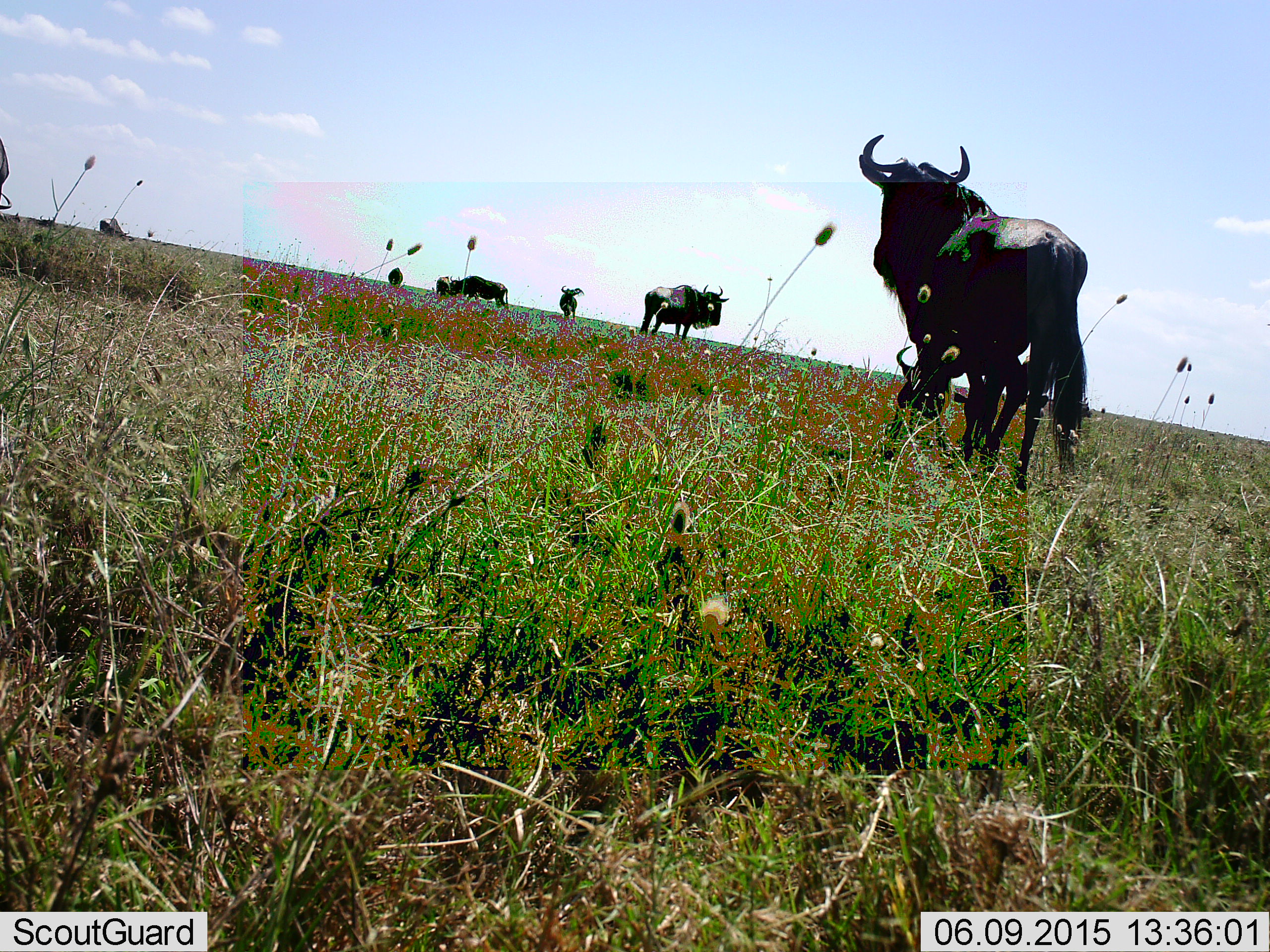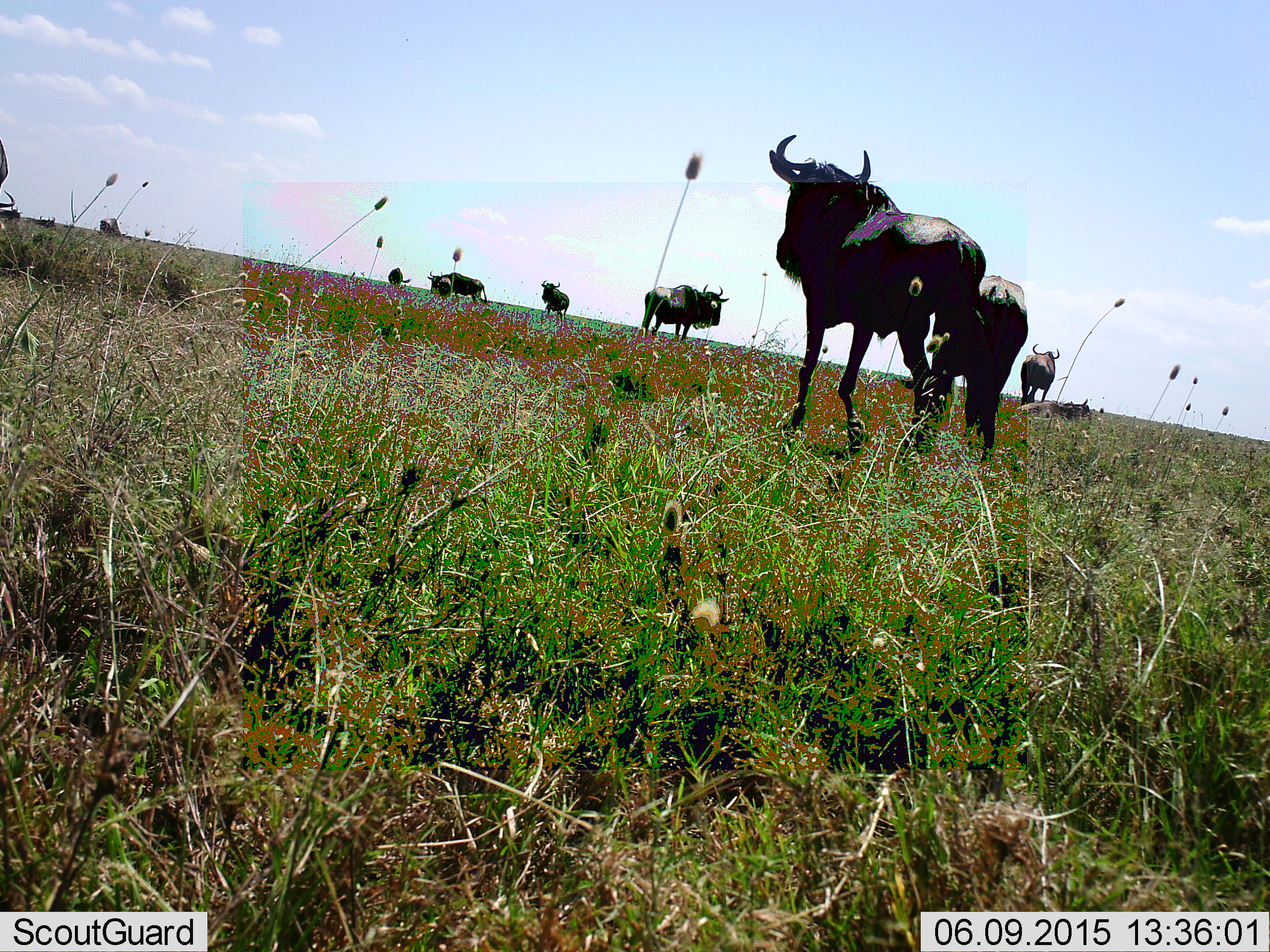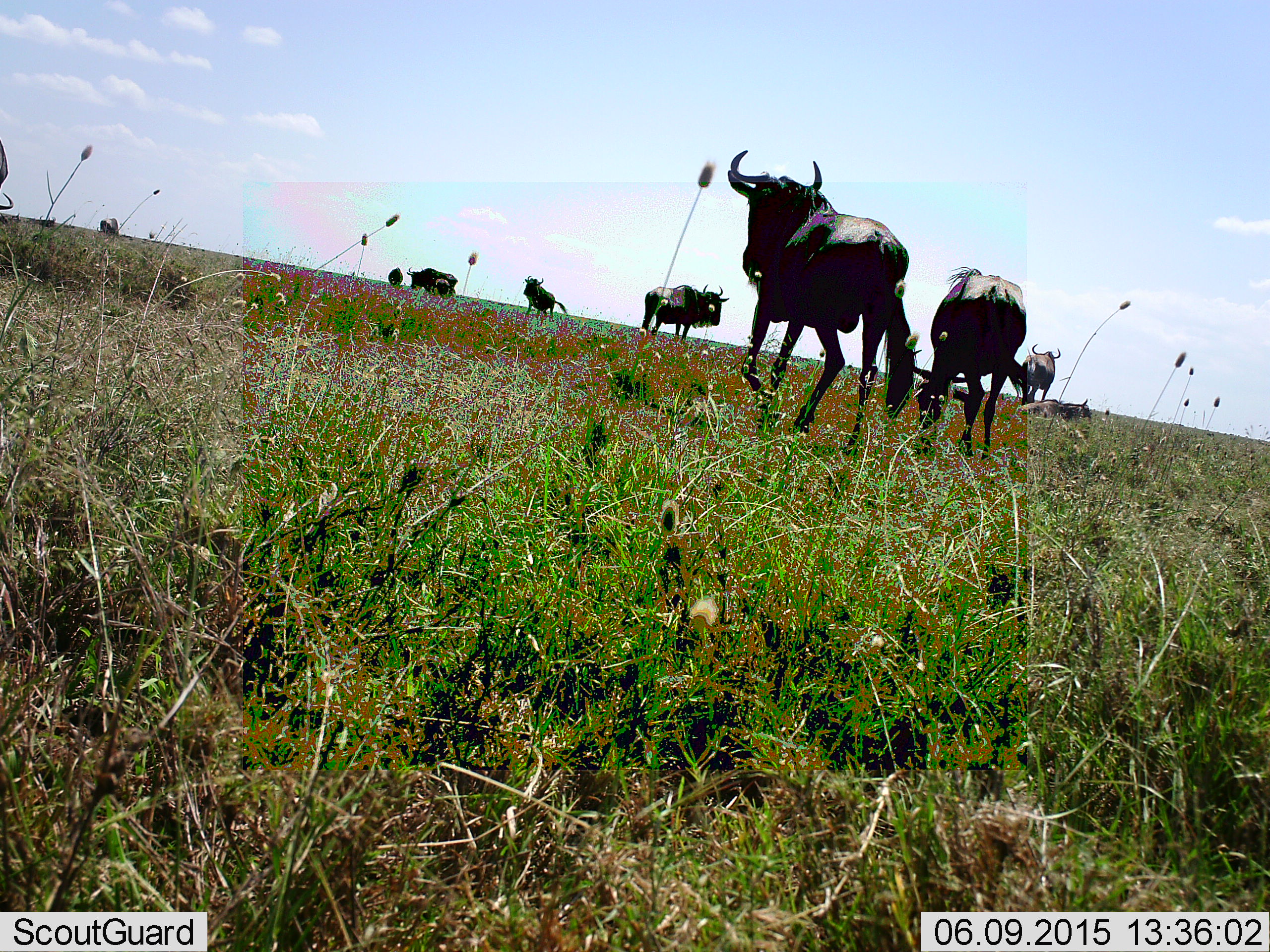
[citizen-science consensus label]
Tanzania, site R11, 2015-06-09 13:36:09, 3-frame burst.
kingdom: Animalia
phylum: Chordata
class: Mammalia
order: Artiodactyla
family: Bovidae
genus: Connochaetes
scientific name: Connochaetes taurinus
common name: blue wildebeest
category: wildebeest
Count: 8.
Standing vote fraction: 80%.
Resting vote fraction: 10%.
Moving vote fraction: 70%.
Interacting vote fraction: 0%.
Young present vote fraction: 0%.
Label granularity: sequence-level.